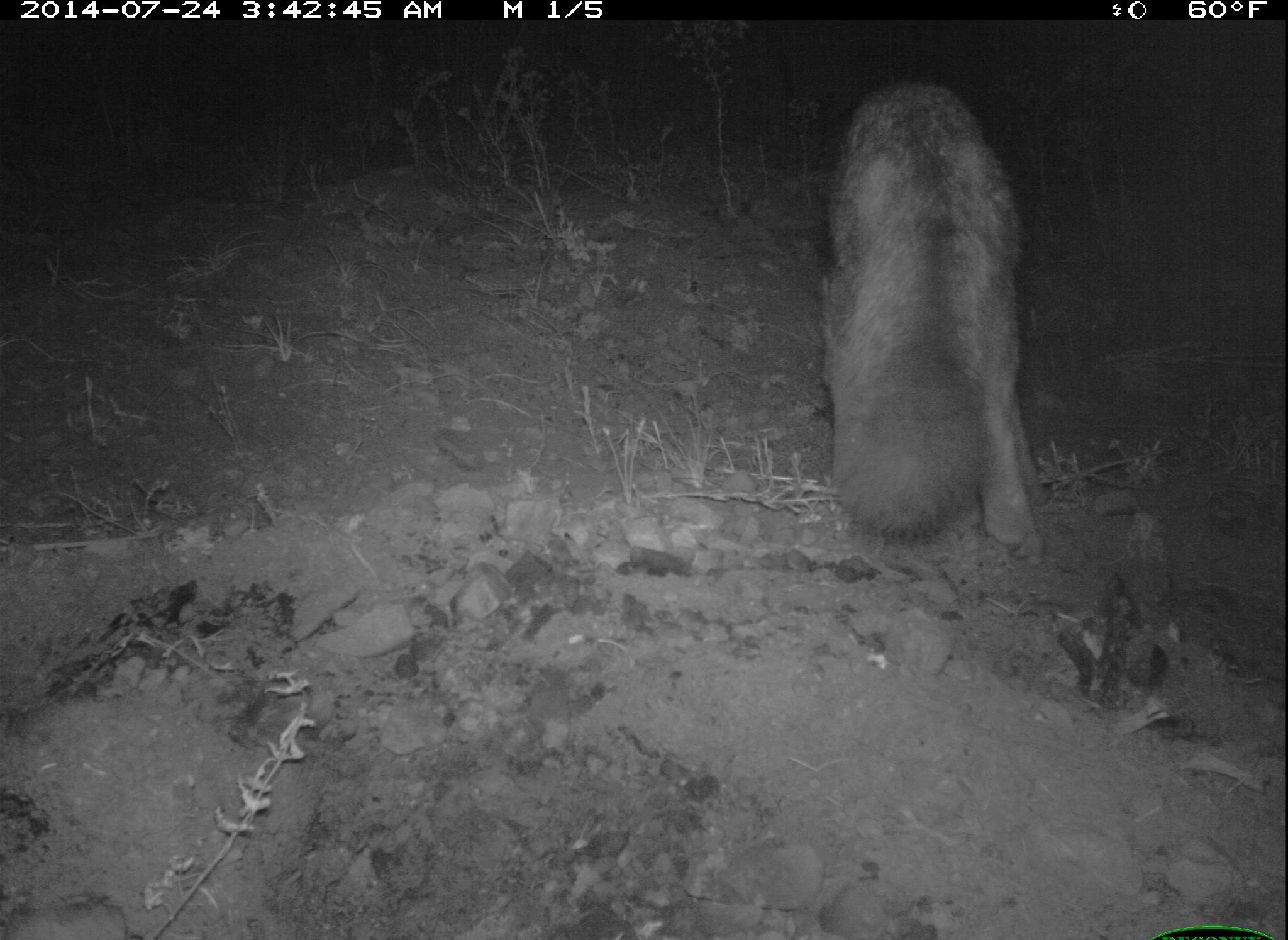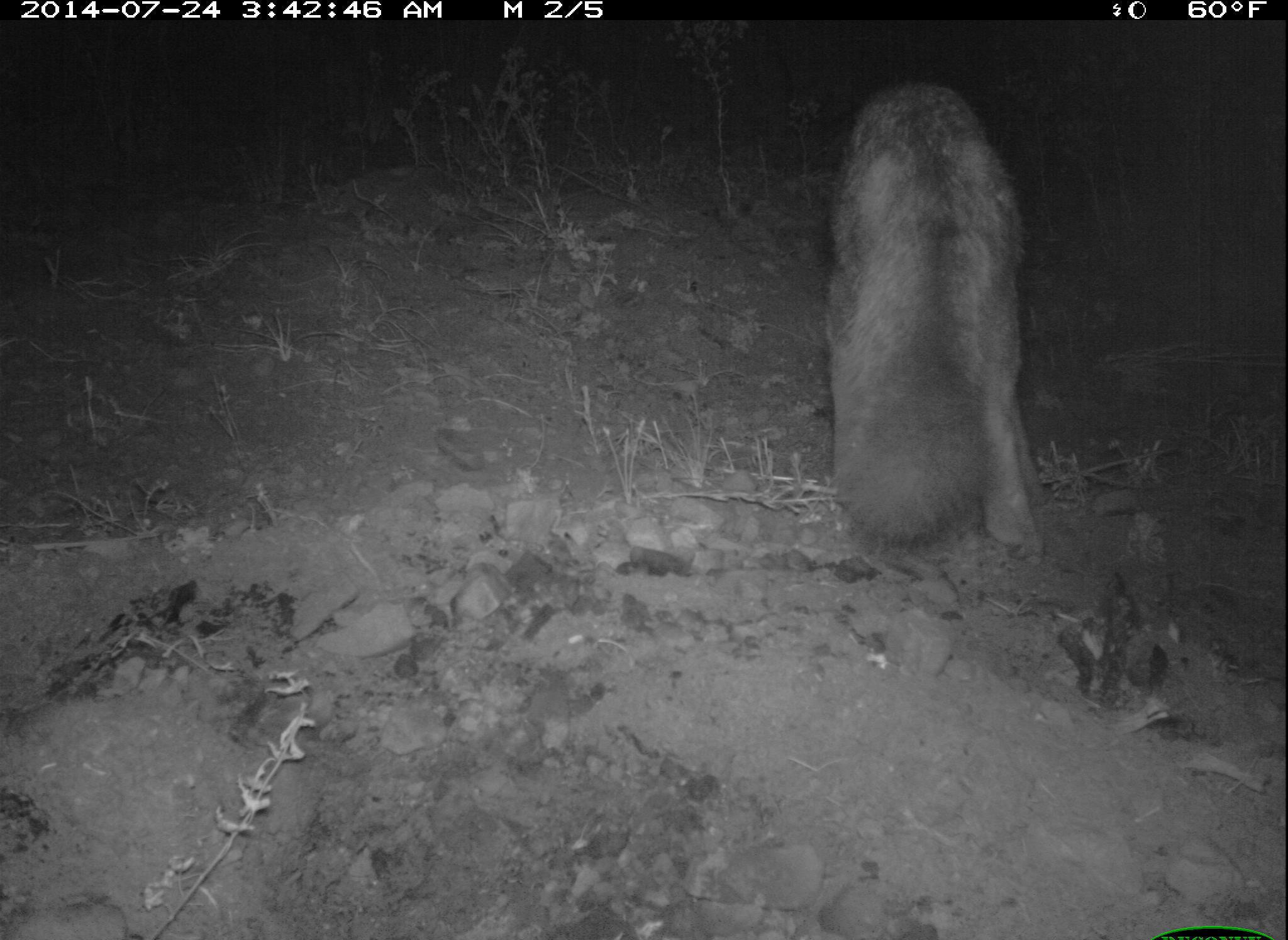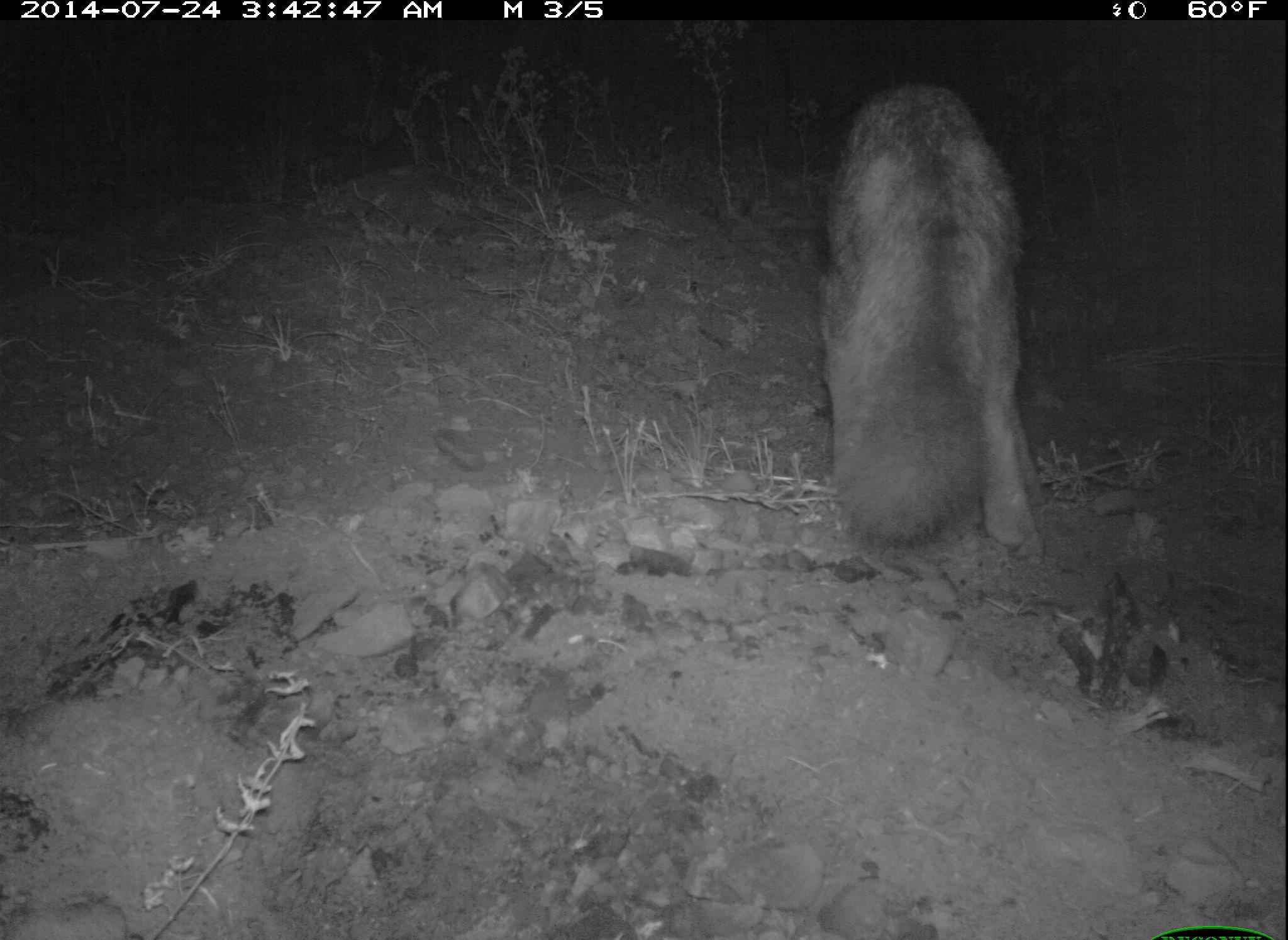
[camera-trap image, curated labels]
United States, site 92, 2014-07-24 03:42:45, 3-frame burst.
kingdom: Animalia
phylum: Chordata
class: Mammalia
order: Carnivora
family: Canidae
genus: Urocyon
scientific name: Urocyon cinereoargenteus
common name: gray fox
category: fox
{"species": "fox (gray fox) (Urocyon cinereoargenteus)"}